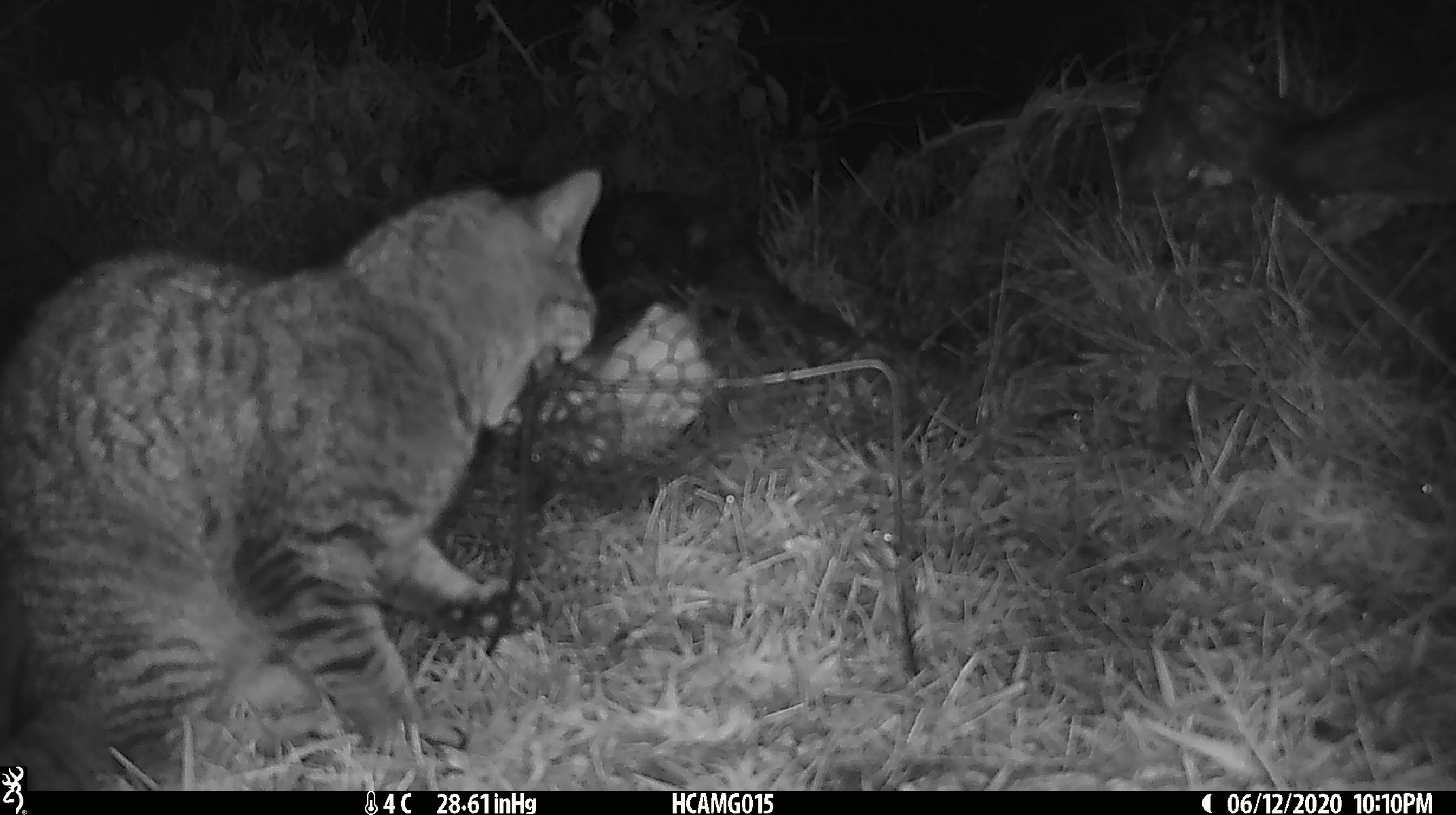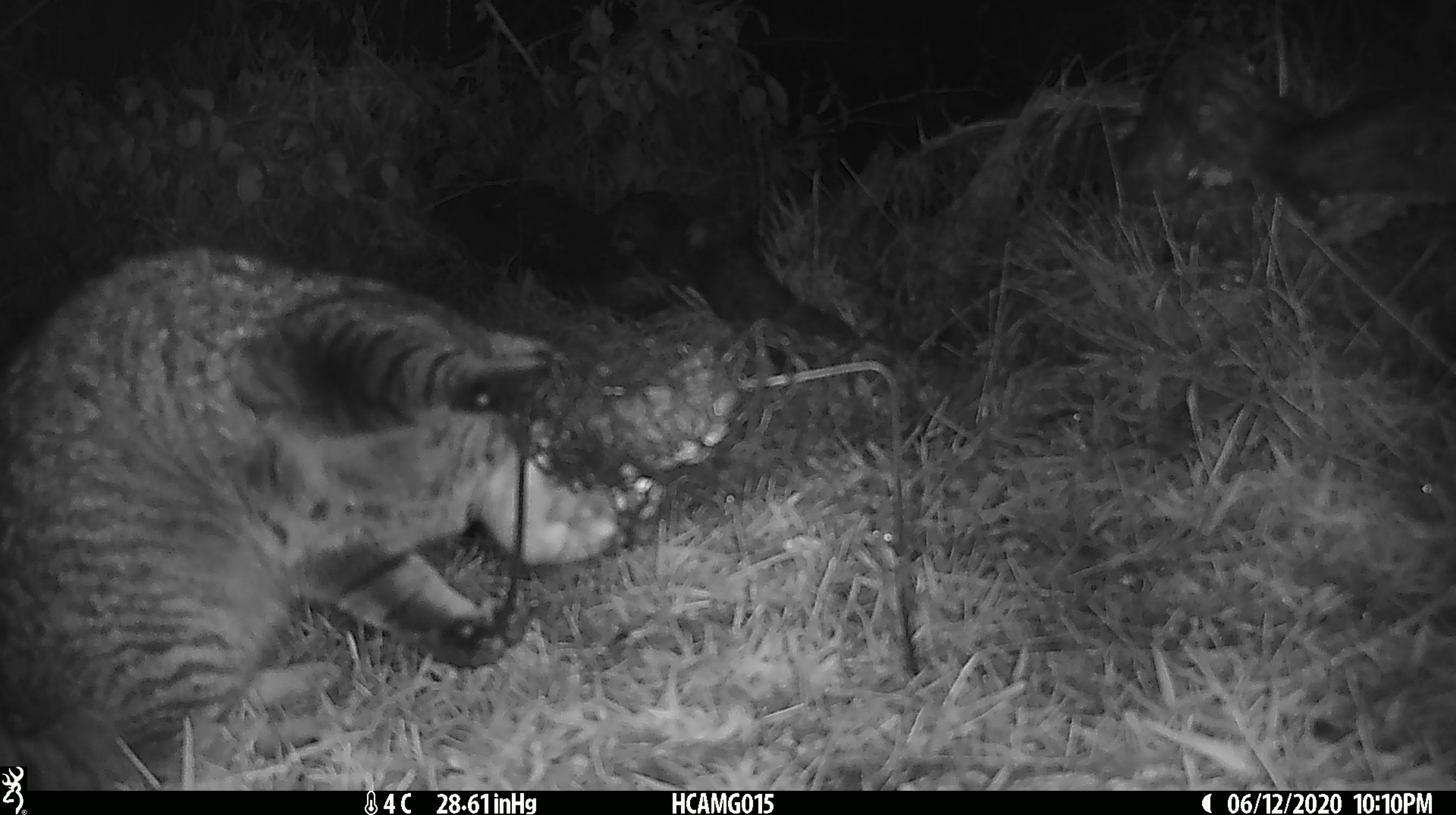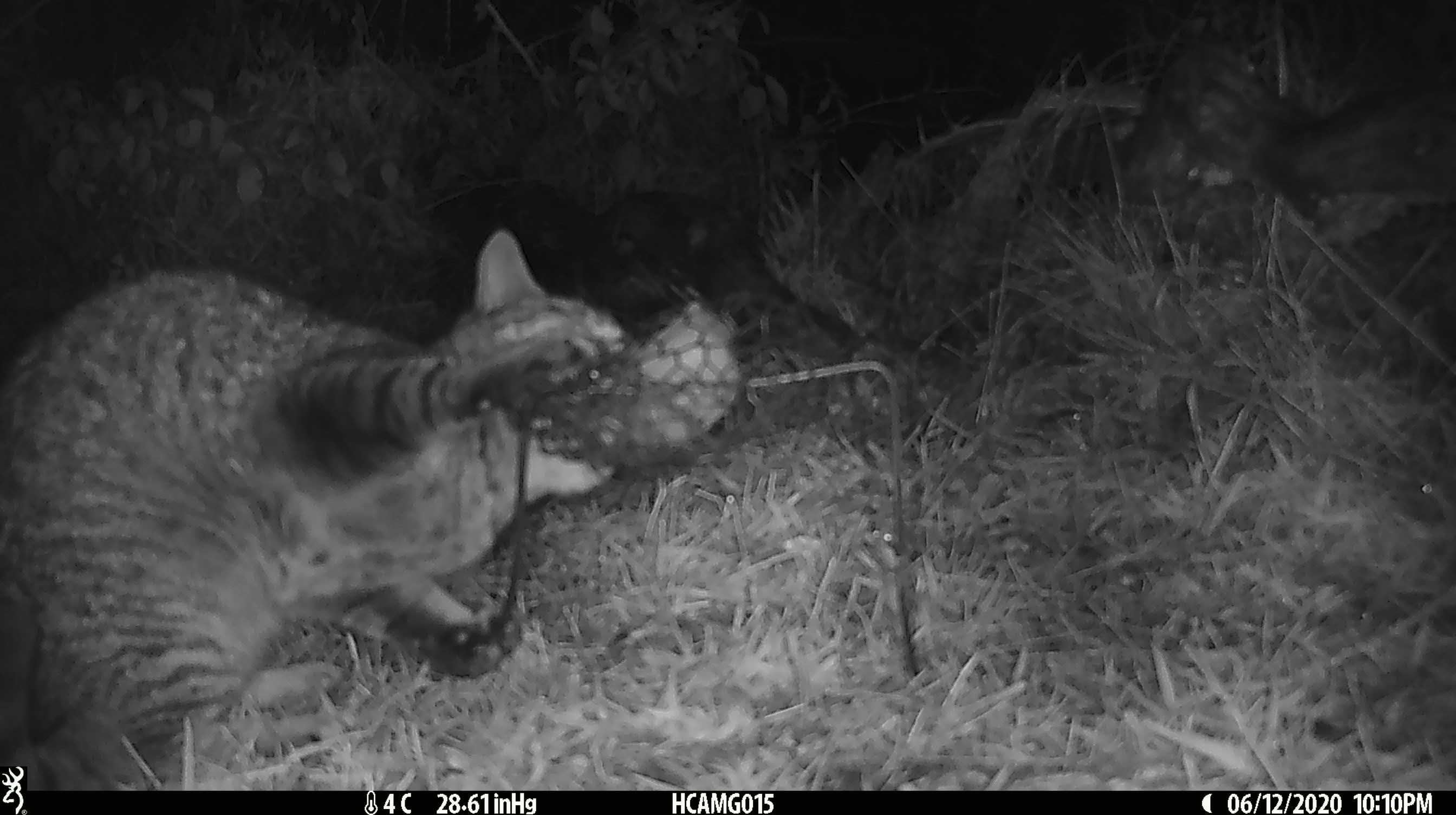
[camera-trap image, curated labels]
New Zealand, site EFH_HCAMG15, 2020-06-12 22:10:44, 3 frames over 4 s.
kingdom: Animalia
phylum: Chordata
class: Mammalia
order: Carnivora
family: Felidae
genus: Felis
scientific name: Felis catus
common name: domestic cat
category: cat